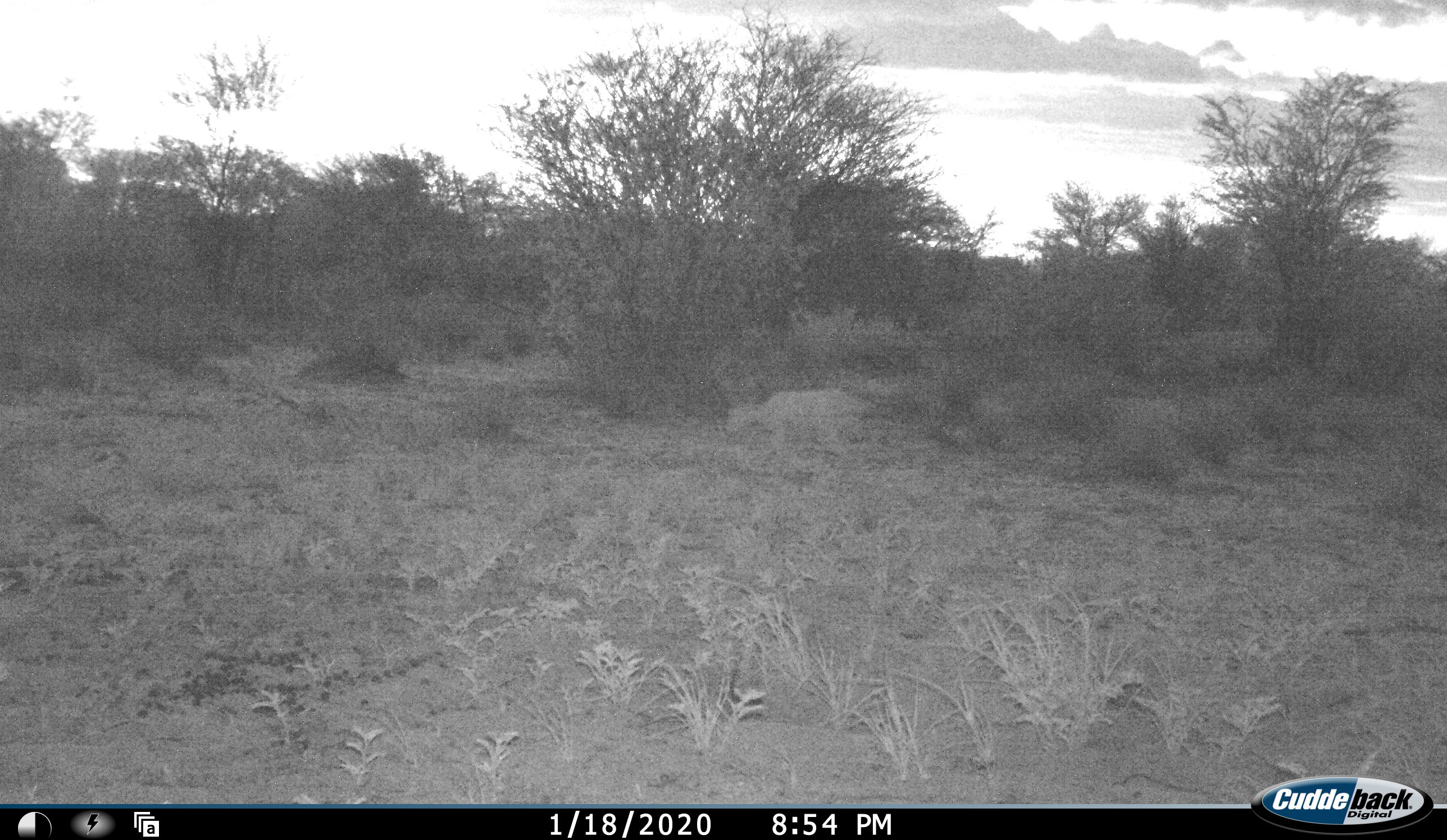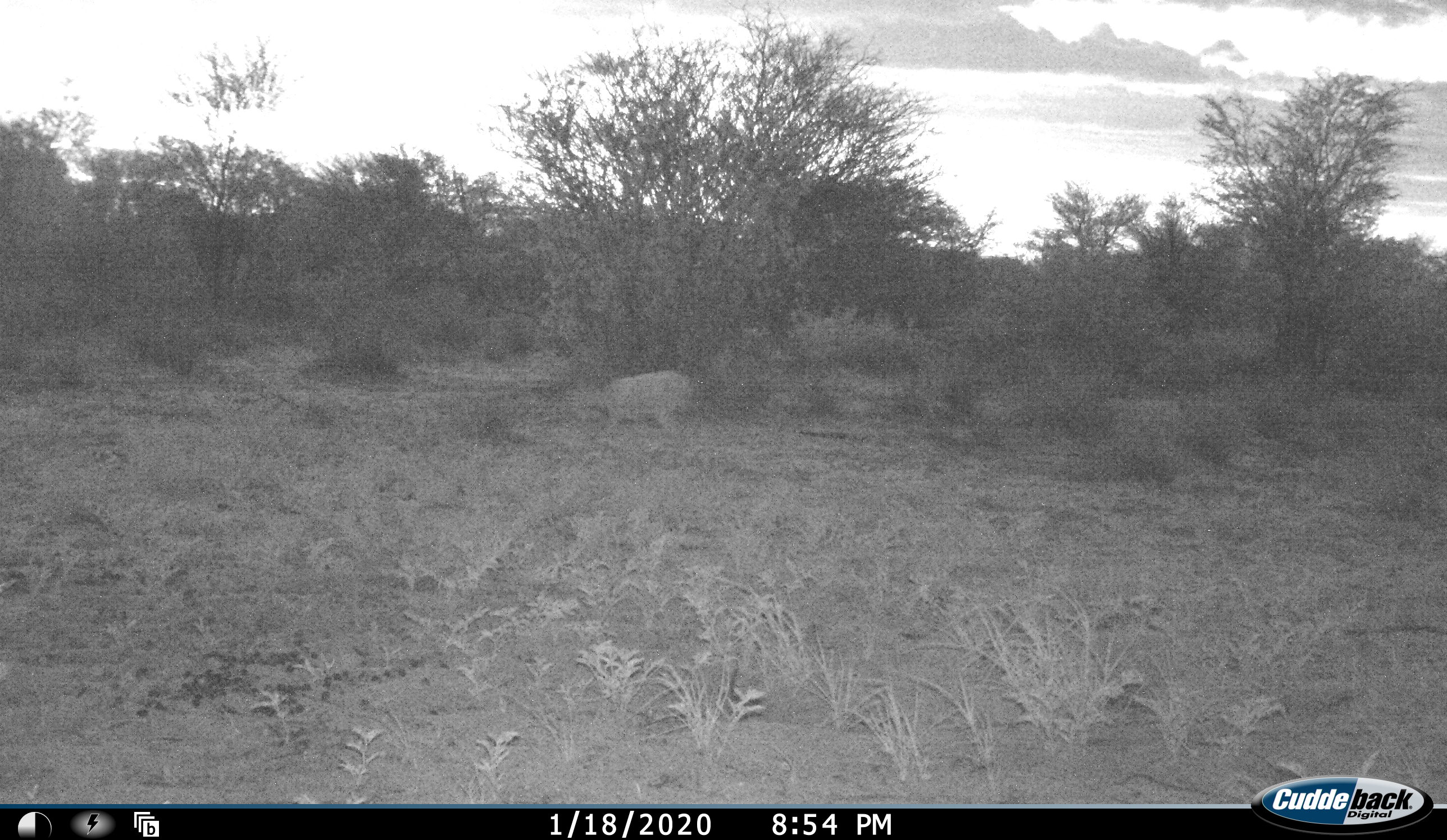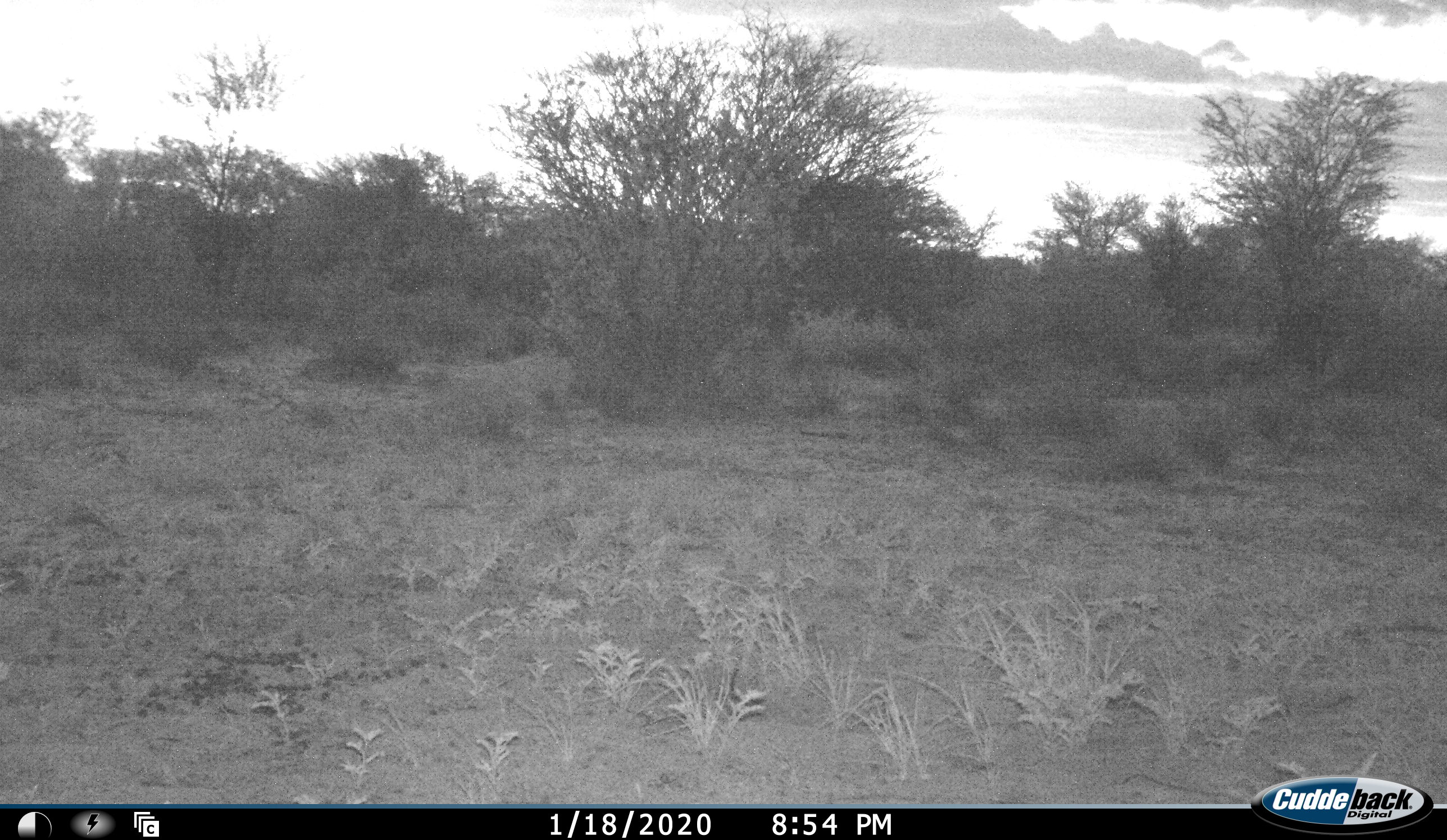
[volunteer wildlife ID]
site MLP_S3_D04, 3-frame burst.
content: unidentified animal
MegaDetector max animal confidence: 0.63